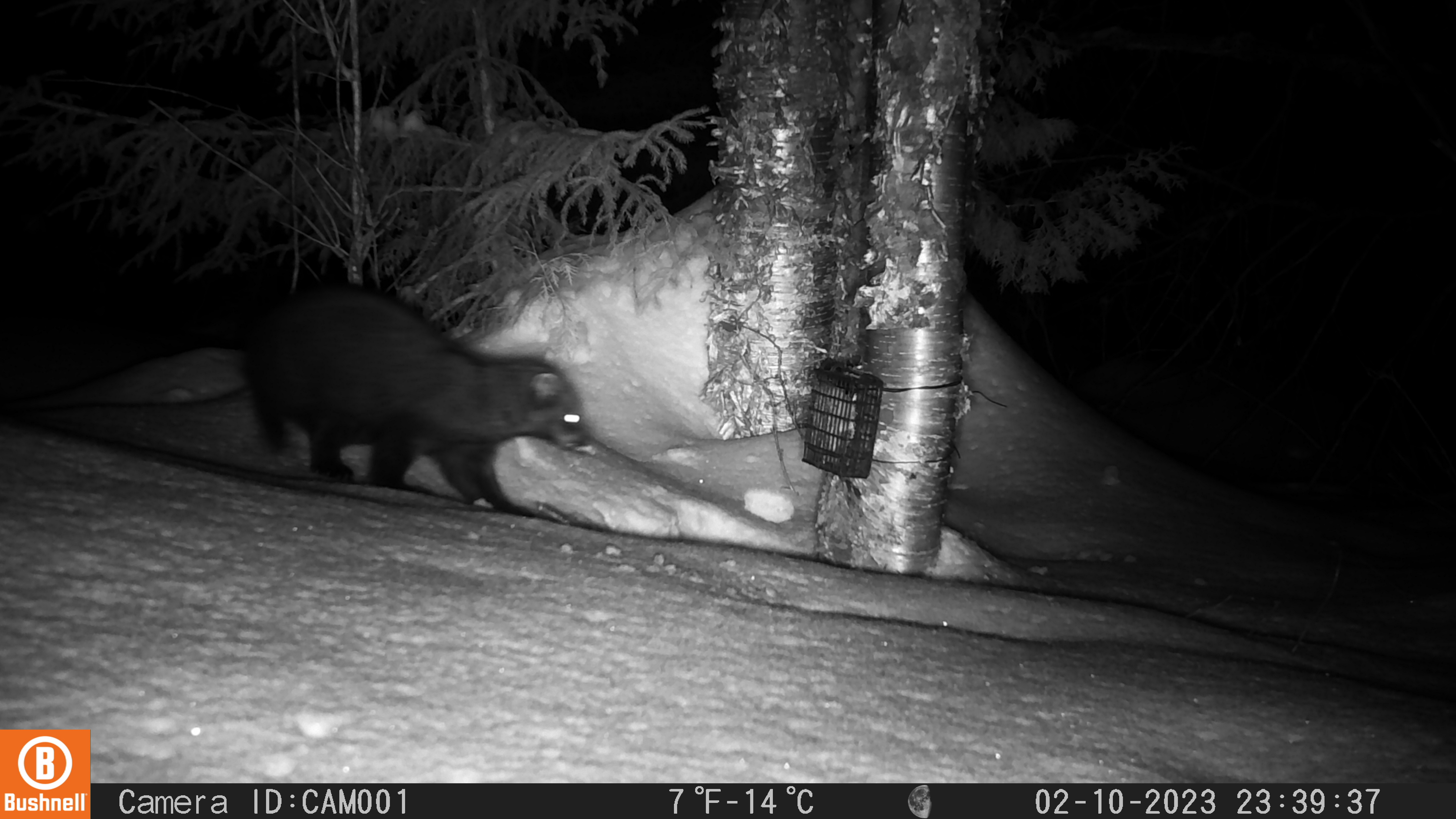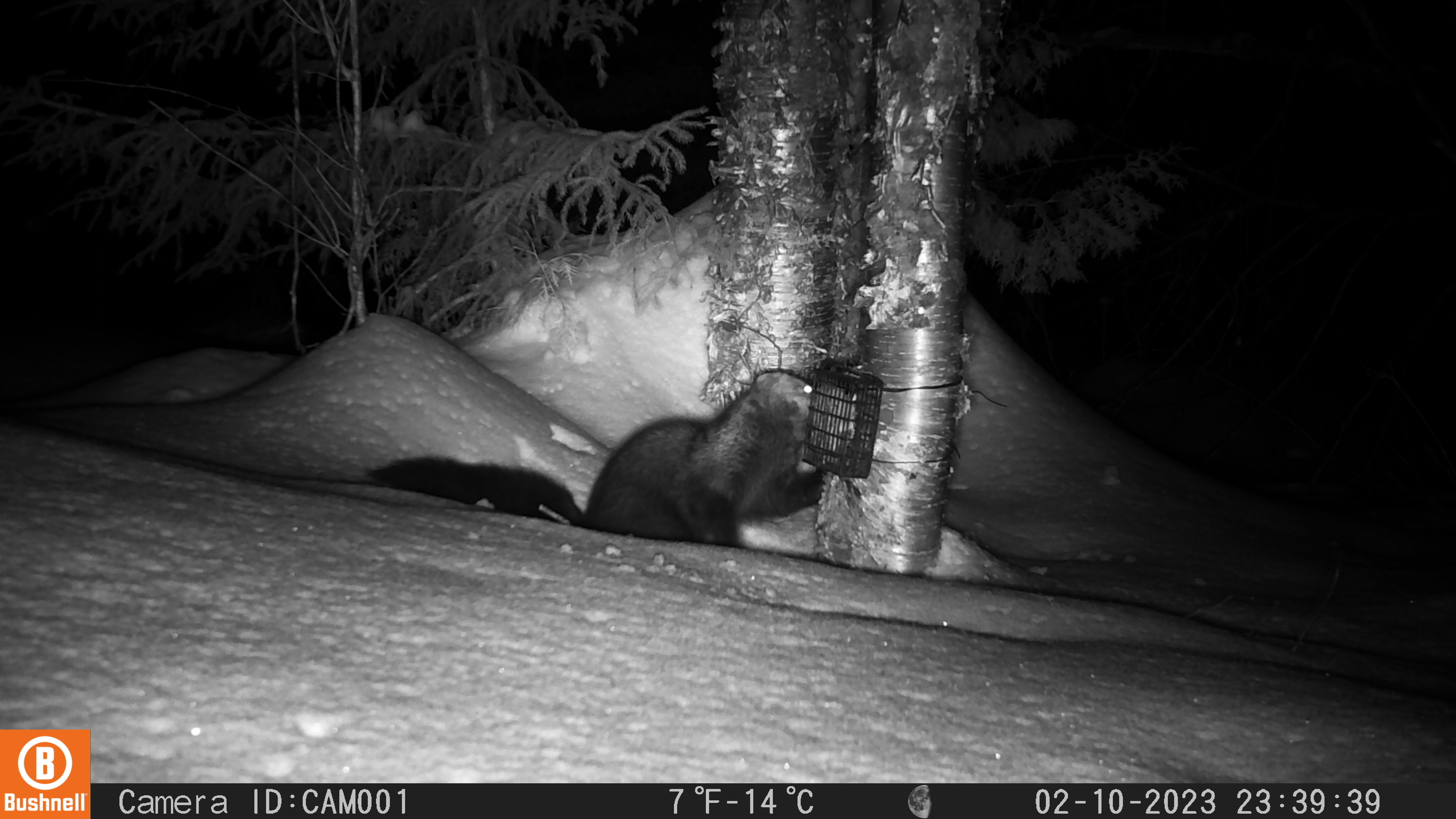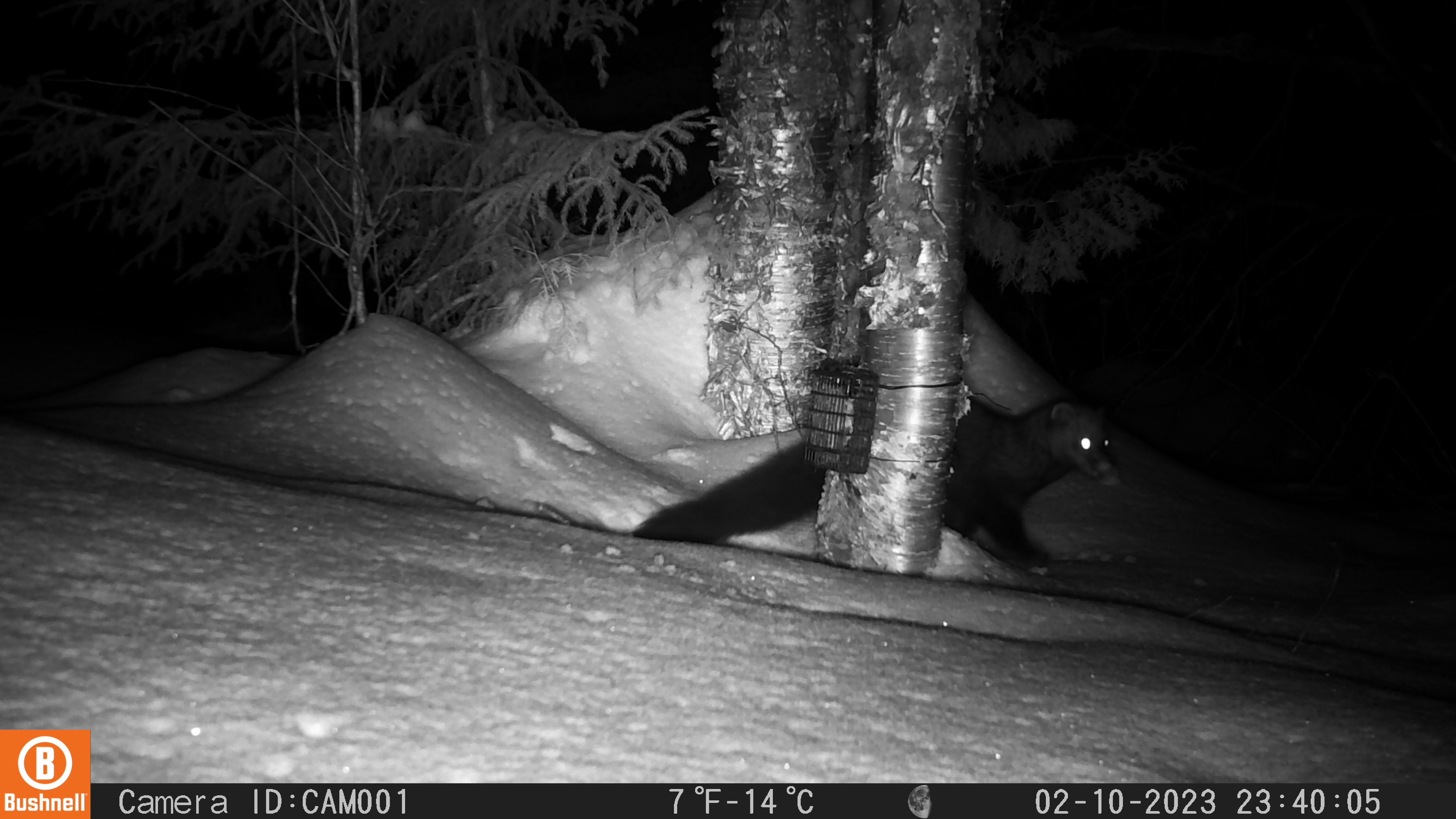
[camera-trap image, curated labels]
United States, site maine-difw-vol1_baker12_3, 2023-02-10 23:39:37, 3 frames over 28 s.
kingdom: Animalia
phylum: Chordata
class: Mammalia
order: Carnivora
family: Mustelidae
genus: Pekania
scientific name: Pekania pennanti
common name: fisher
Fisher (Pekania pennanti).